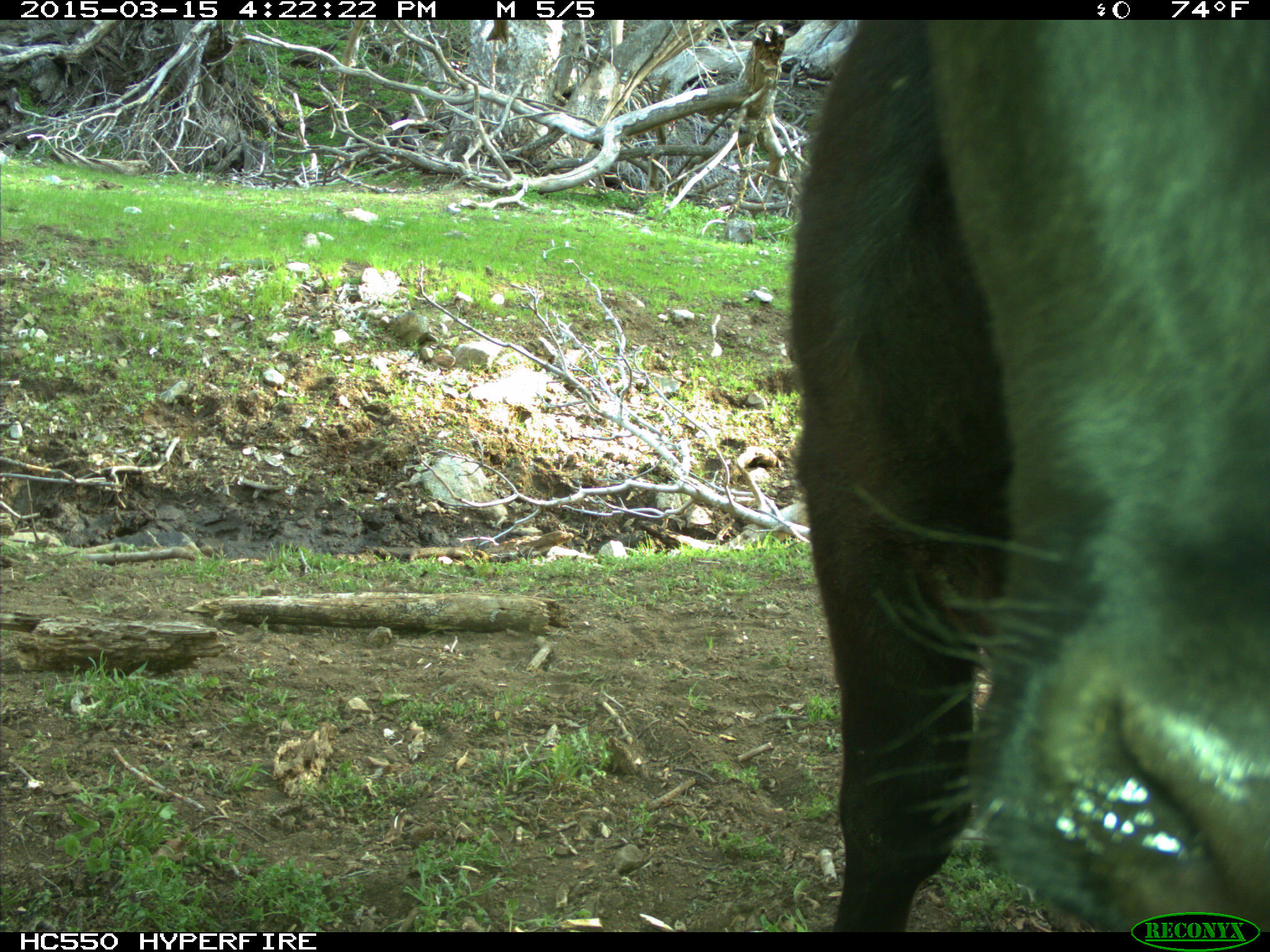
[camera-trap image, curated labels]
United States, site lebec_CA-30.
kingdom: Animalia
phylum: Chordata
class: Mammalia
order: Artiodactyla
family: Bovidae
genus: Bos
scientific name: Bos taurus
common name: domestic cow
Bos taurus (domestic cow).